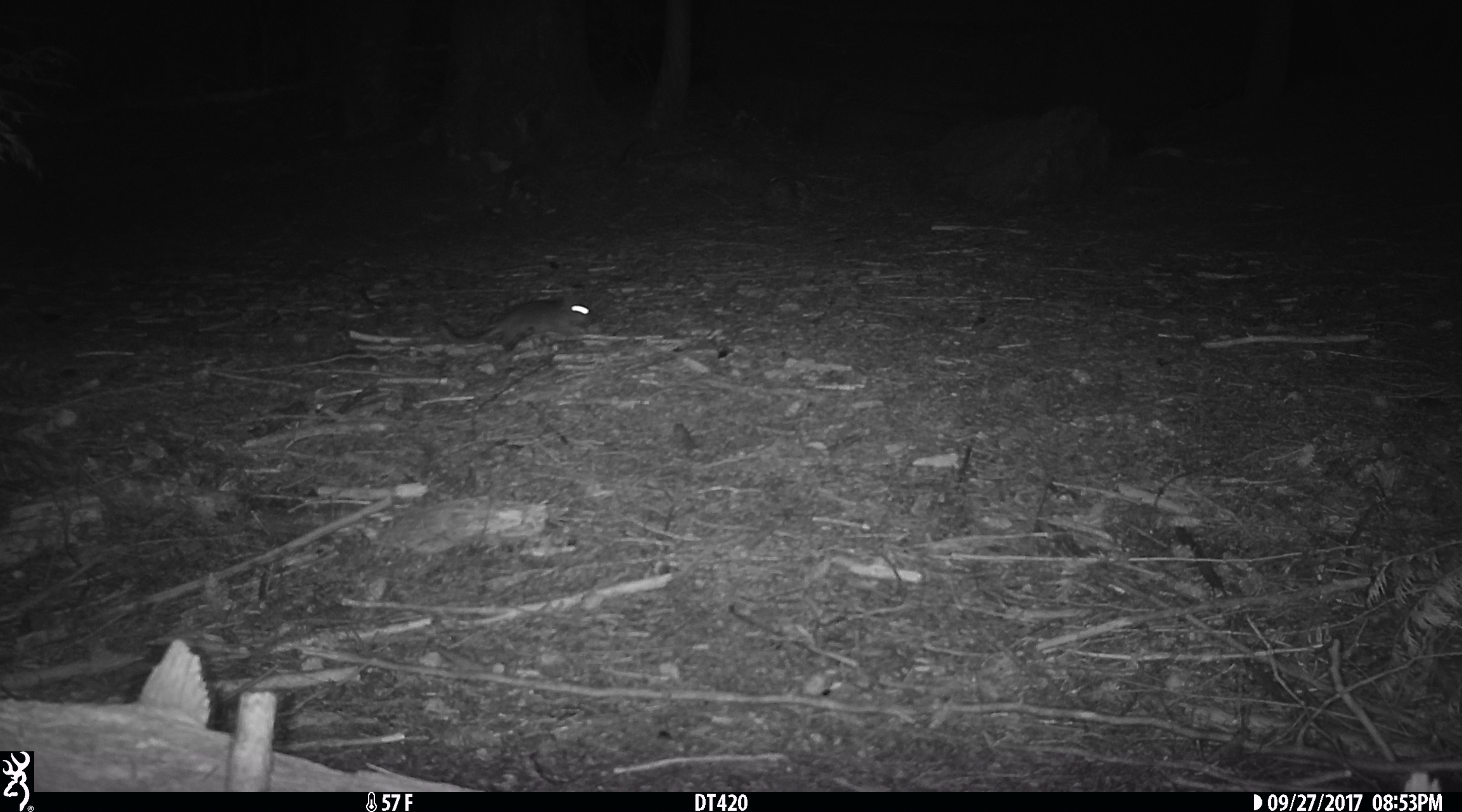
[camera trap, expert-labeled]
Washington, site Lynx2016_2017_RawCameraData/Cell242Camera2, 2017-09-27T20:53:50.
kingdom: Animalia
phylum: Chordata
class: Mammalia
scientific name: Mammalia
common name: small mammal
Small mammal (Mammalia). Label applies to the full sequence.